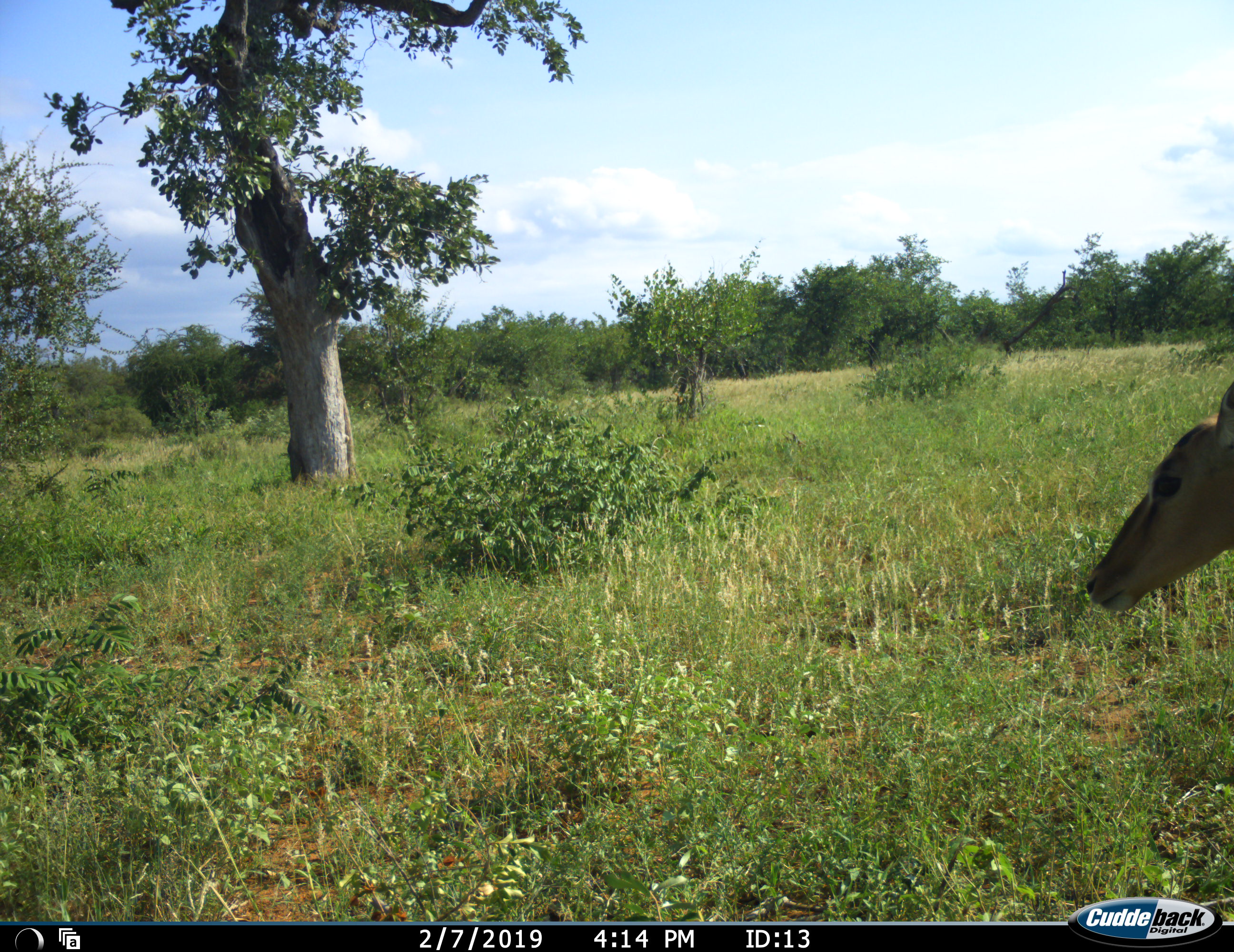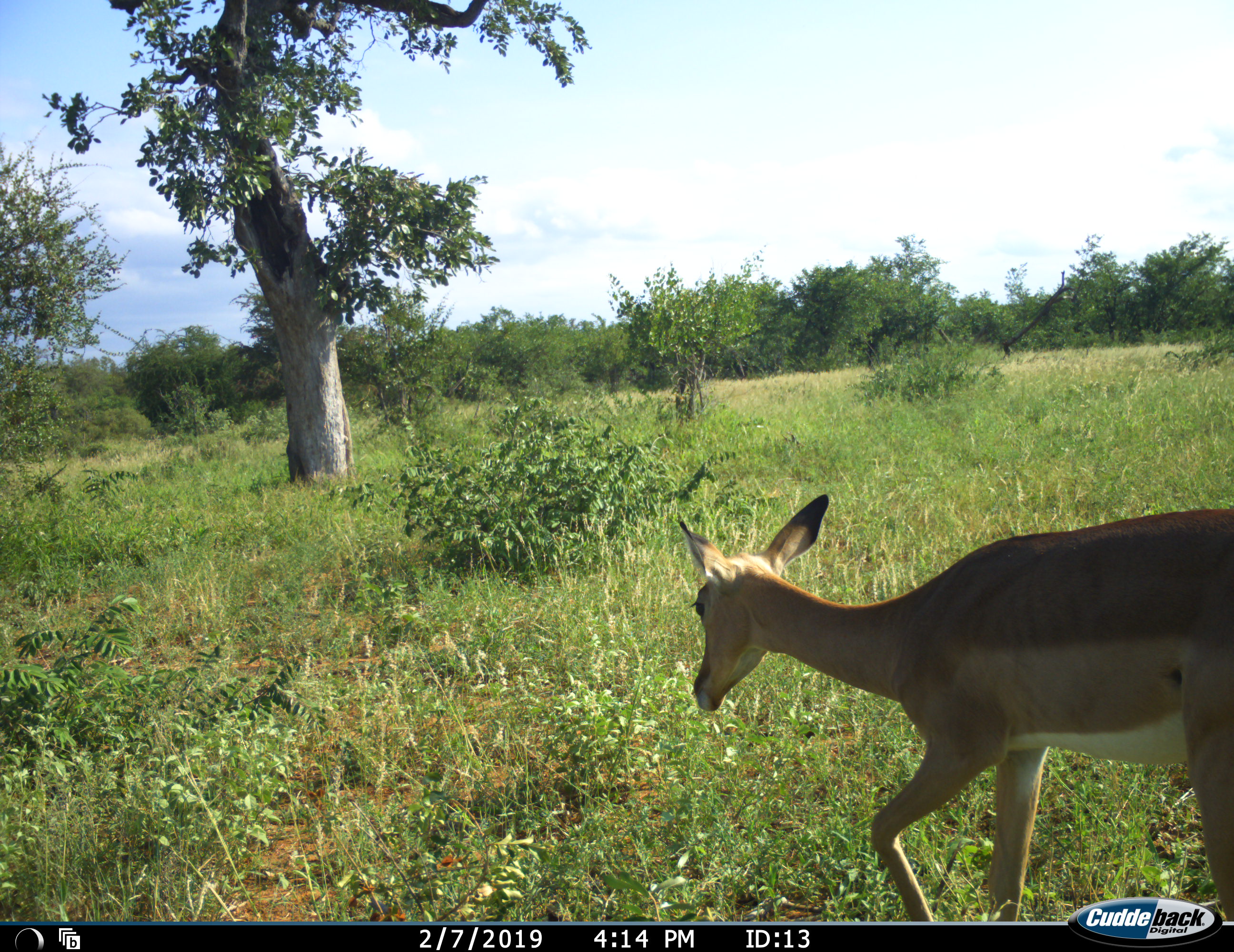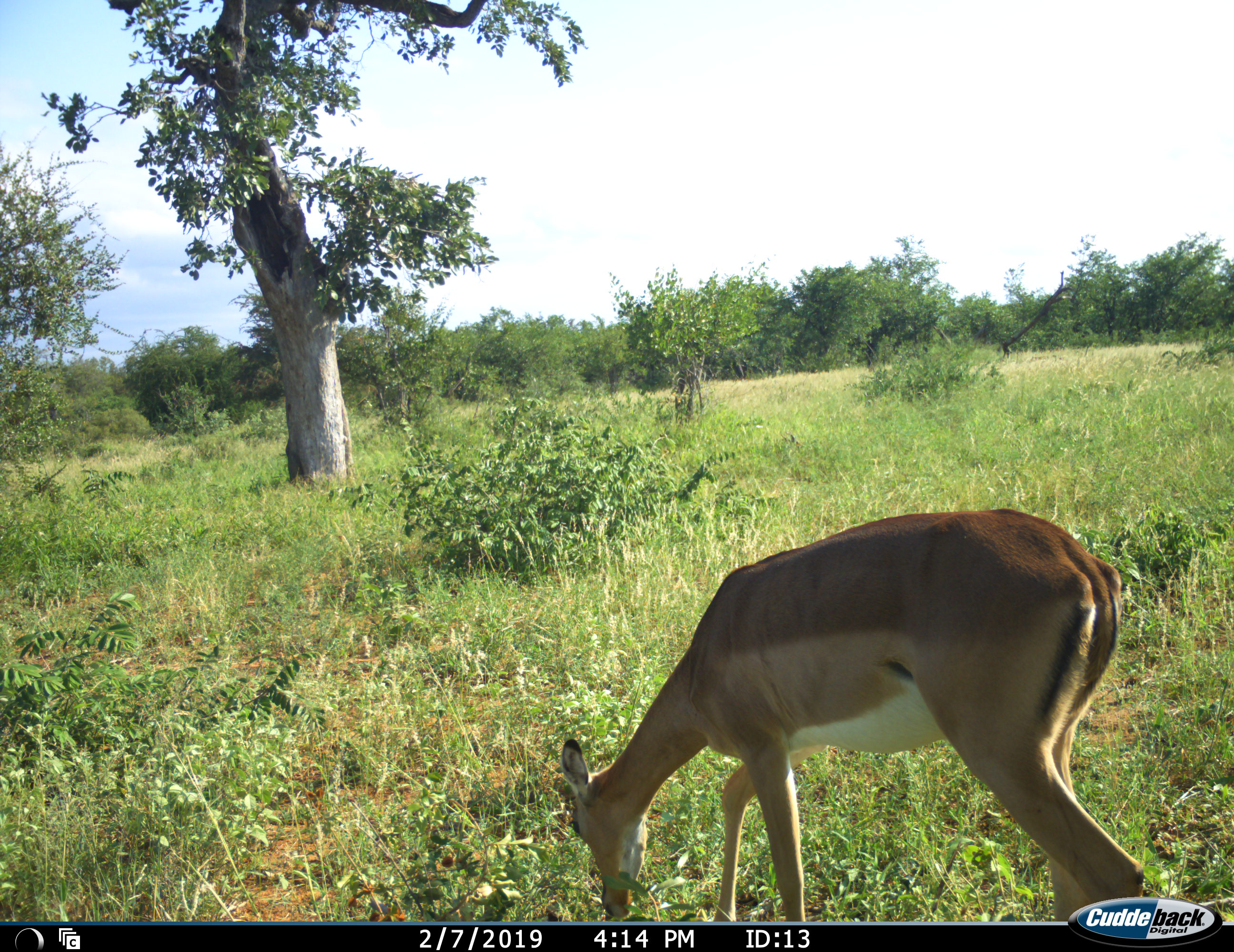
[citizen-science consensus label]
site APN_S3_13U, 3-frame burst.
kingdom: Animalia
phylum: Chordata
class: Mammalia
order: Artiodactyla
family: Bovidae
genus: Aepyceros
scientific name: Aepyceros melampus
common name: impala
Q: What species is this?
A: Impala (Aepyceros melampus).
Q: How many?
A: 1.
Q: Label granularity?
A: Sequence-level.